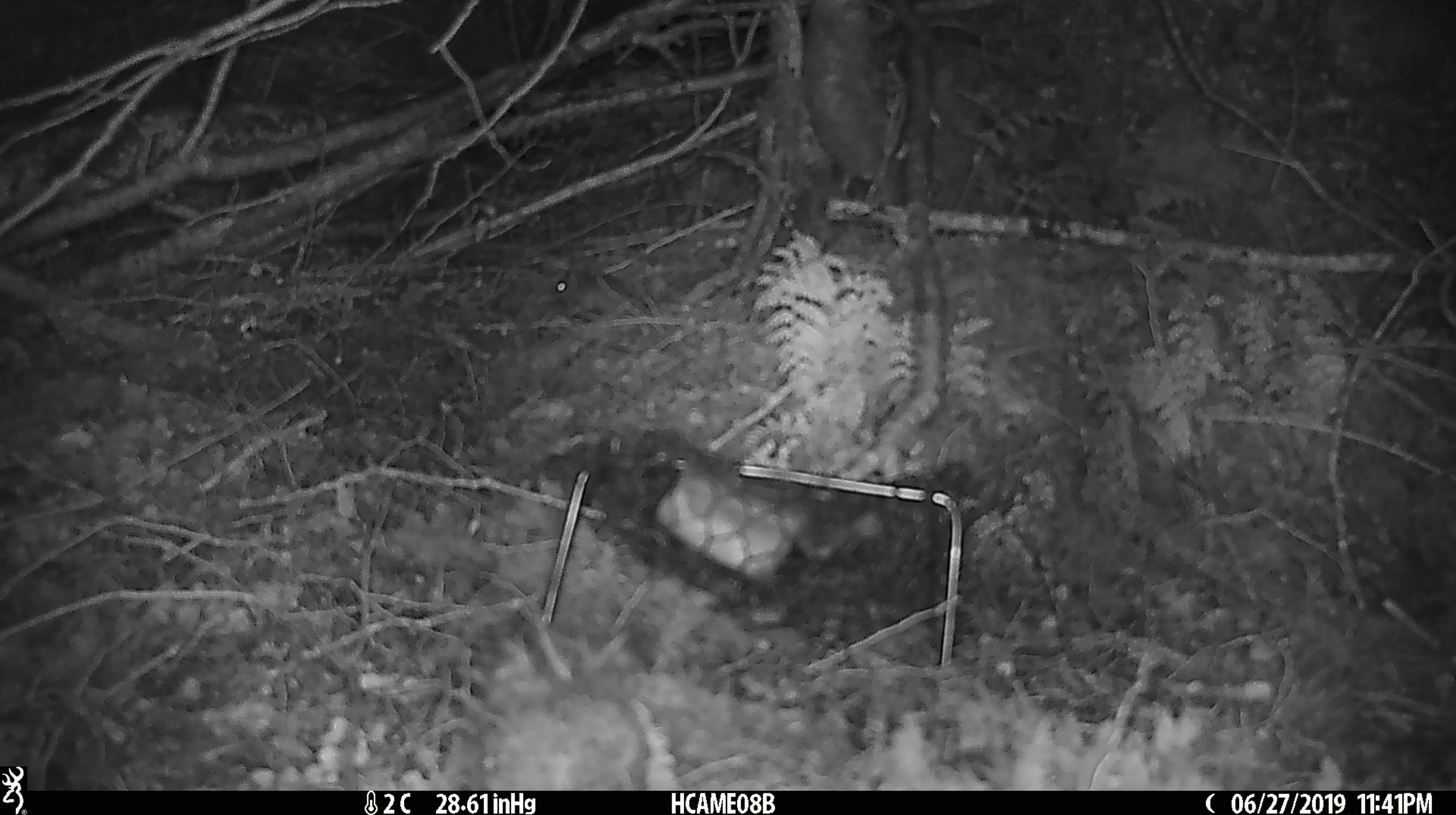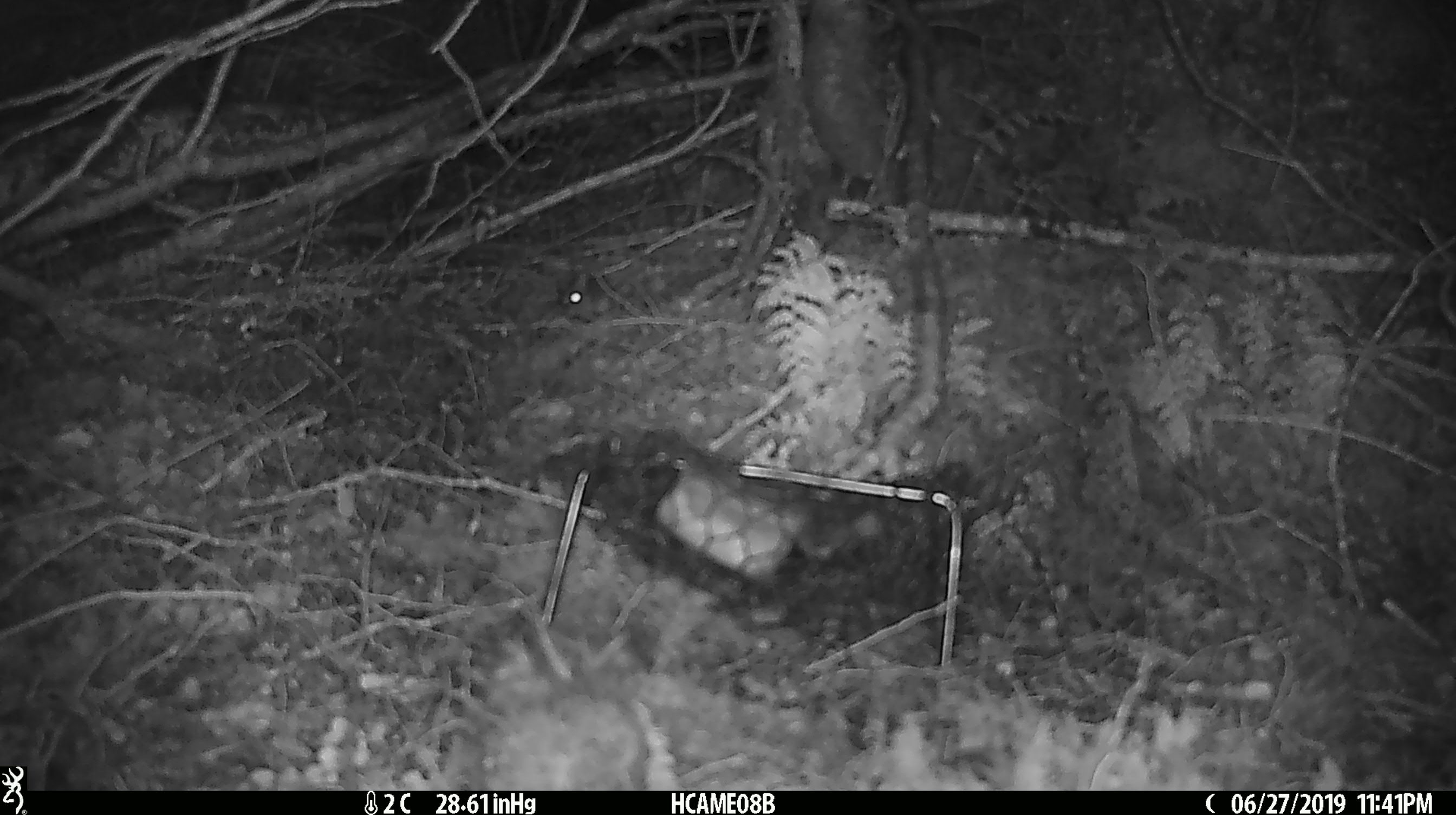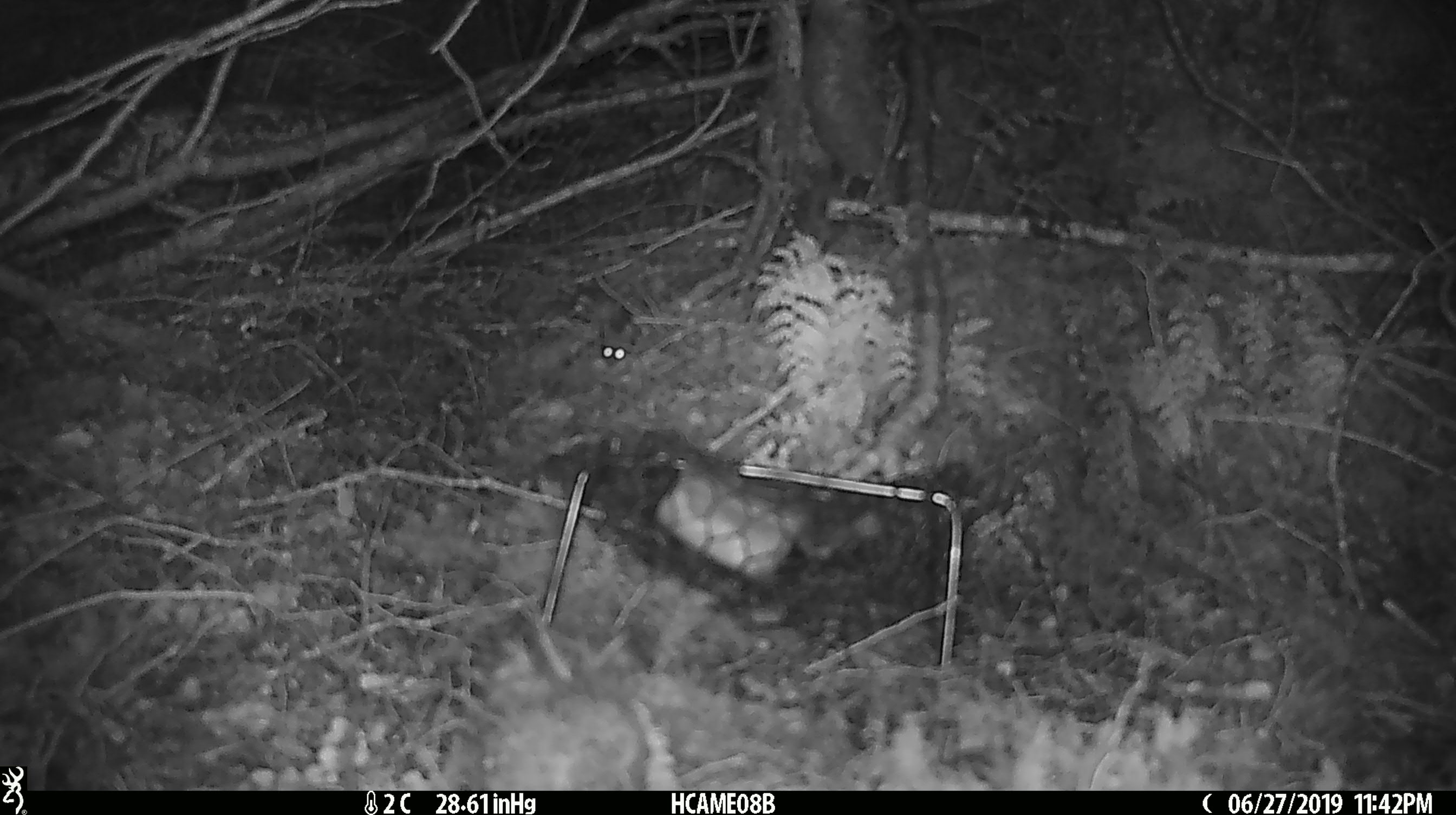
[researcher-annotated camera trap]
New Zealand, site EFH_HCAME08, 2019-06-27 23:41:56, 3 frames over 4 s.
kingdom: Animalia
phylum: Chordata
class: Mammalia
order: Rodentia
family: Muridae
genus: Mus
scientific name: Mus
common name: mouse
Mouse (Mus).